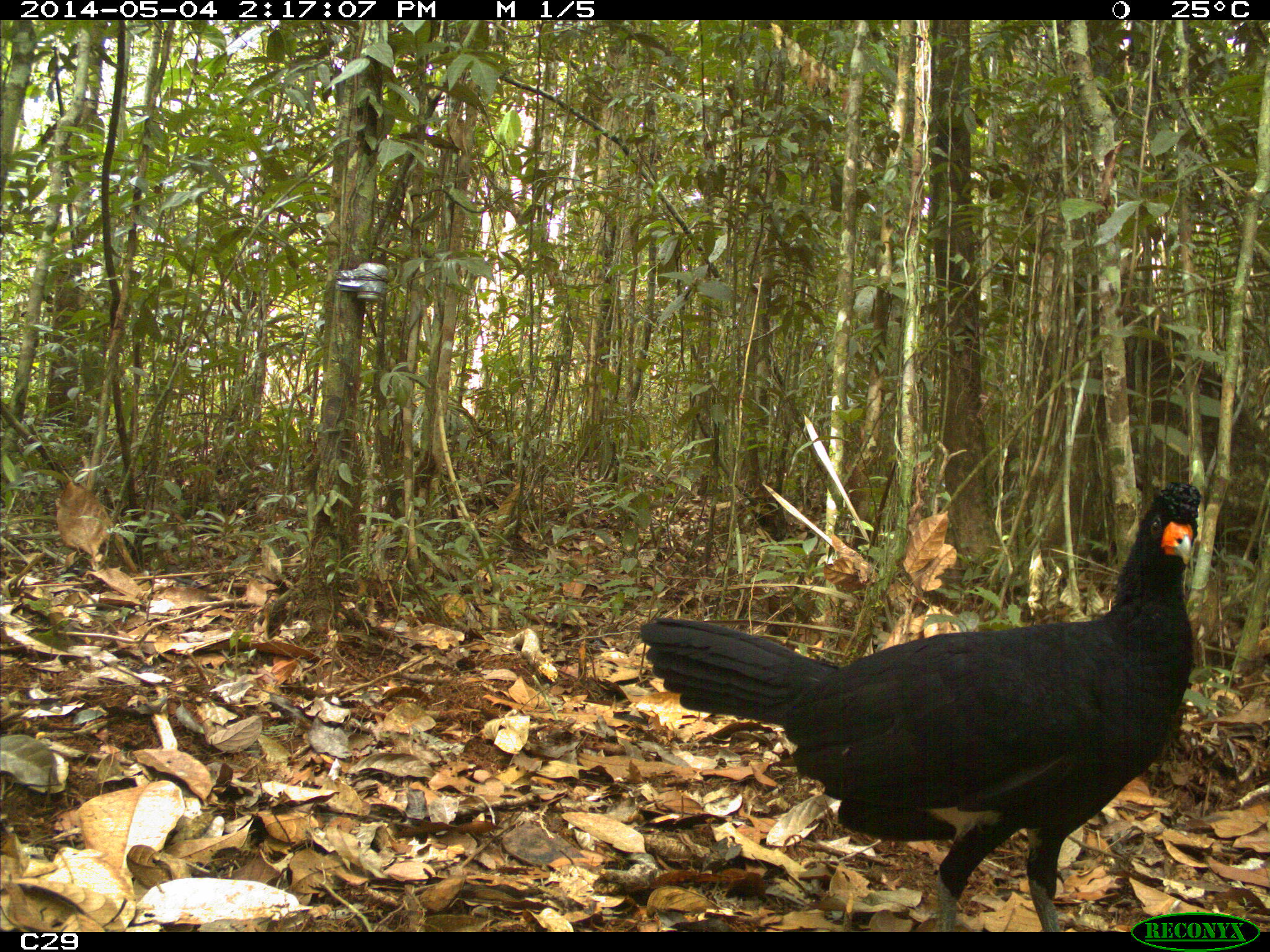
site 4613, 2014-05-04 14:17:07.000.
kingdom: Animalia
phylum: Chordata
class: Aves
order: Galliformes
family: Cracidae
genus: Crax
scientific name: Crax alector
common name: black curassow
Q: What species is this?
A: Crax alector (black curassow).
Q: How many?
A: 2.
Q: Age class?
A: Adult.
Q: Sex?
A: Female.